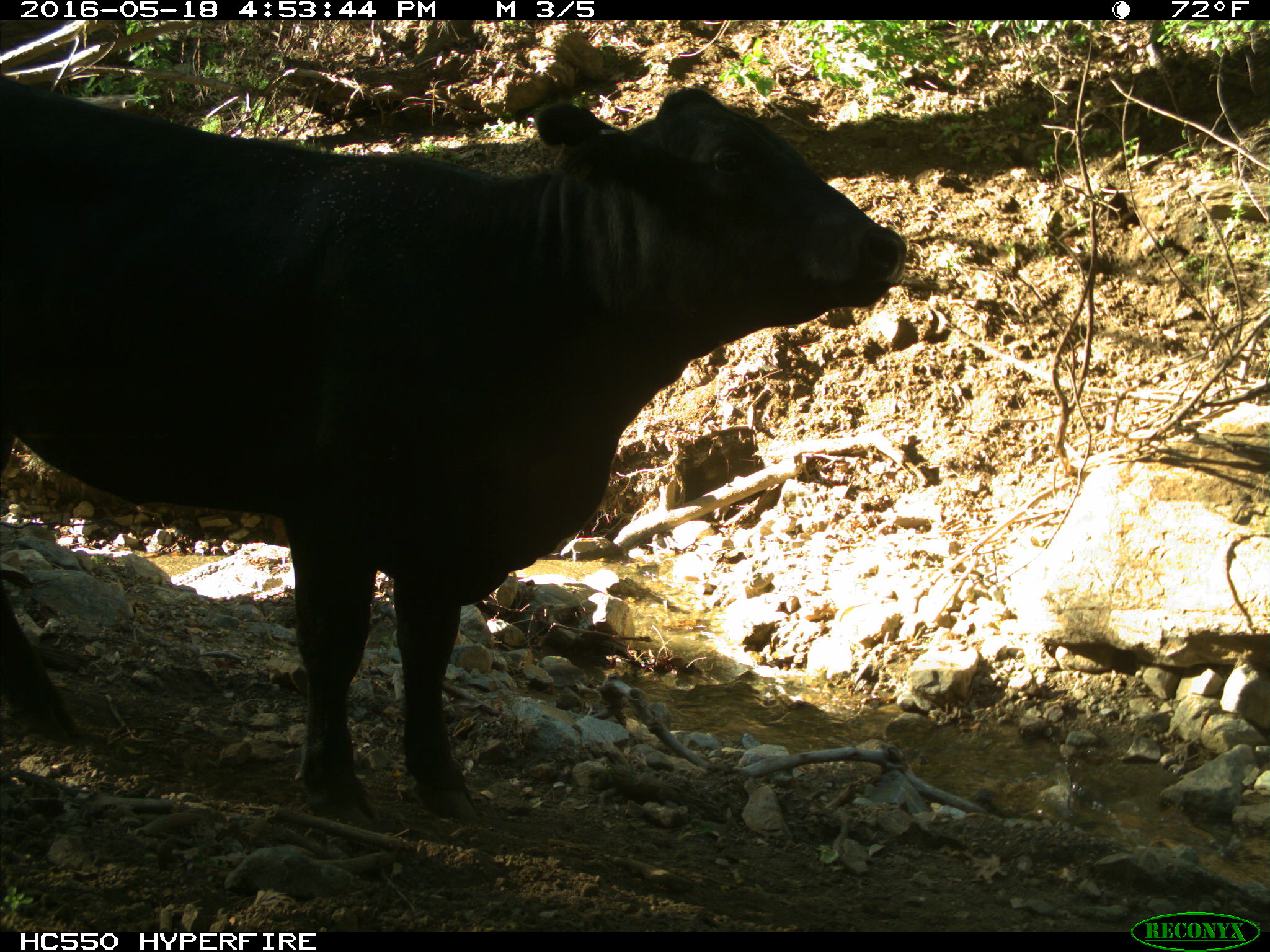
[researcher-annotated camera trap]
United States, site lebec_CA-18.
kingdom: Animalia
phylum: Chordata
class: Mammalia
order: Artiodactyla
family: Bovidae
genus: Bos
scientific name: Bos taurus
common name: domestic cow